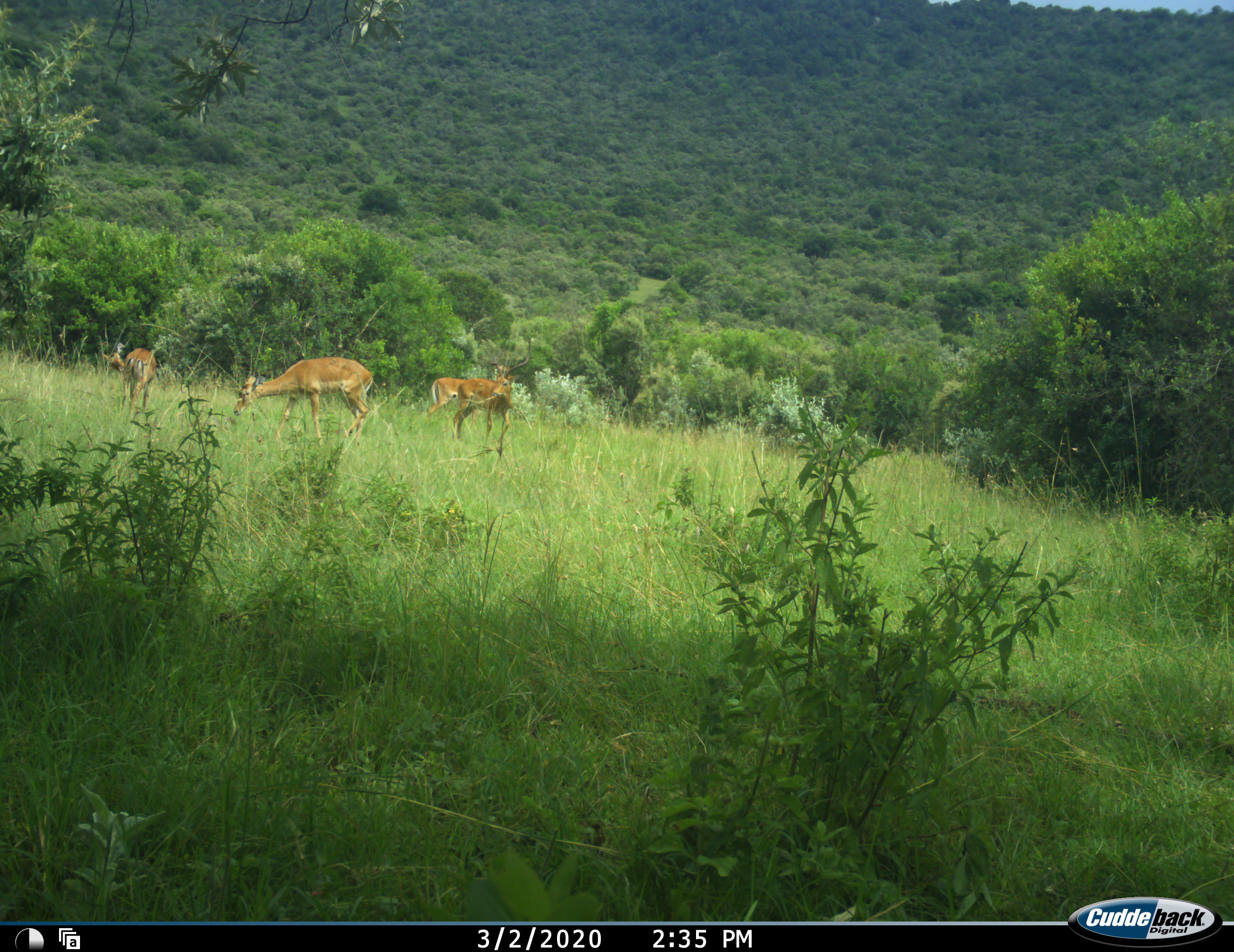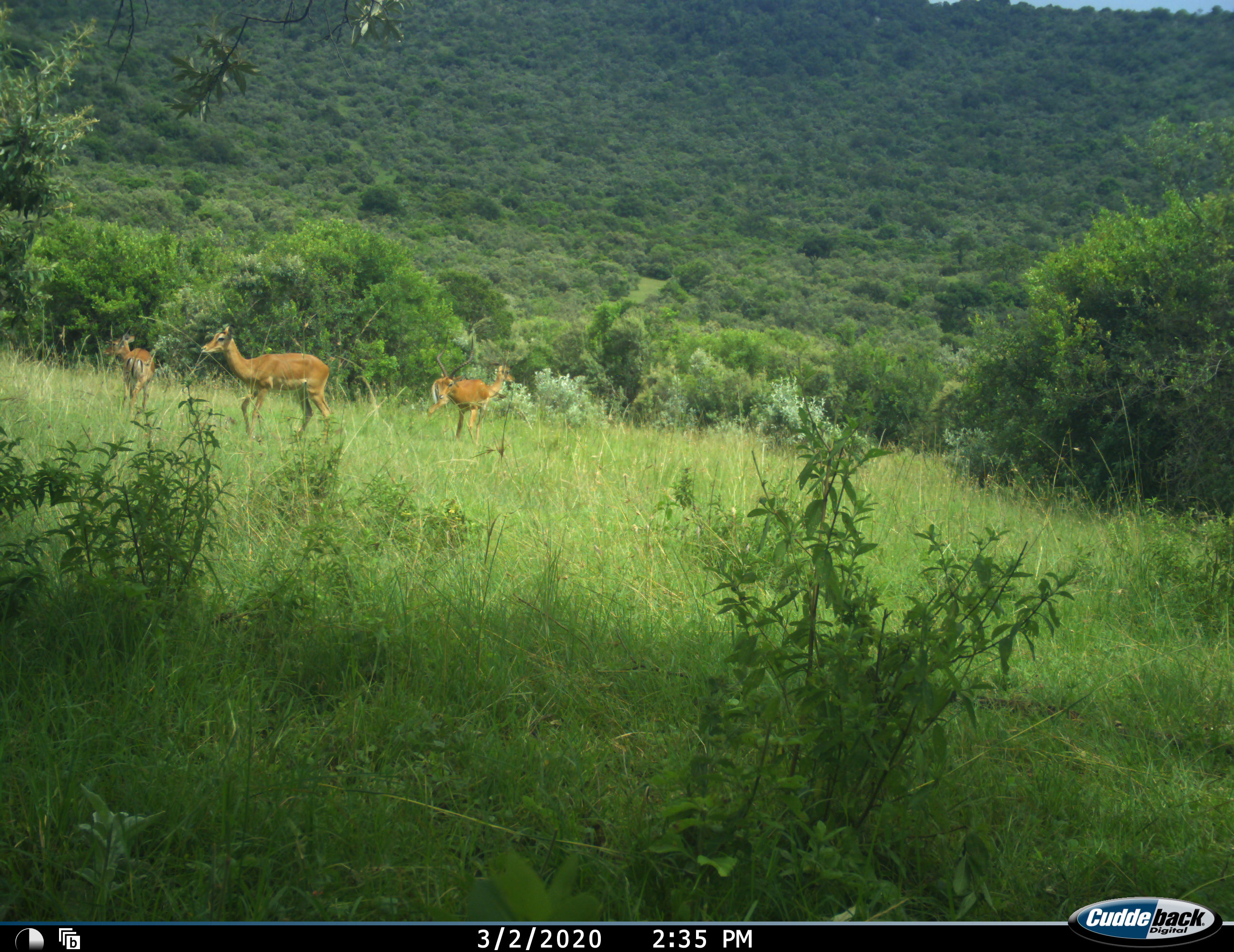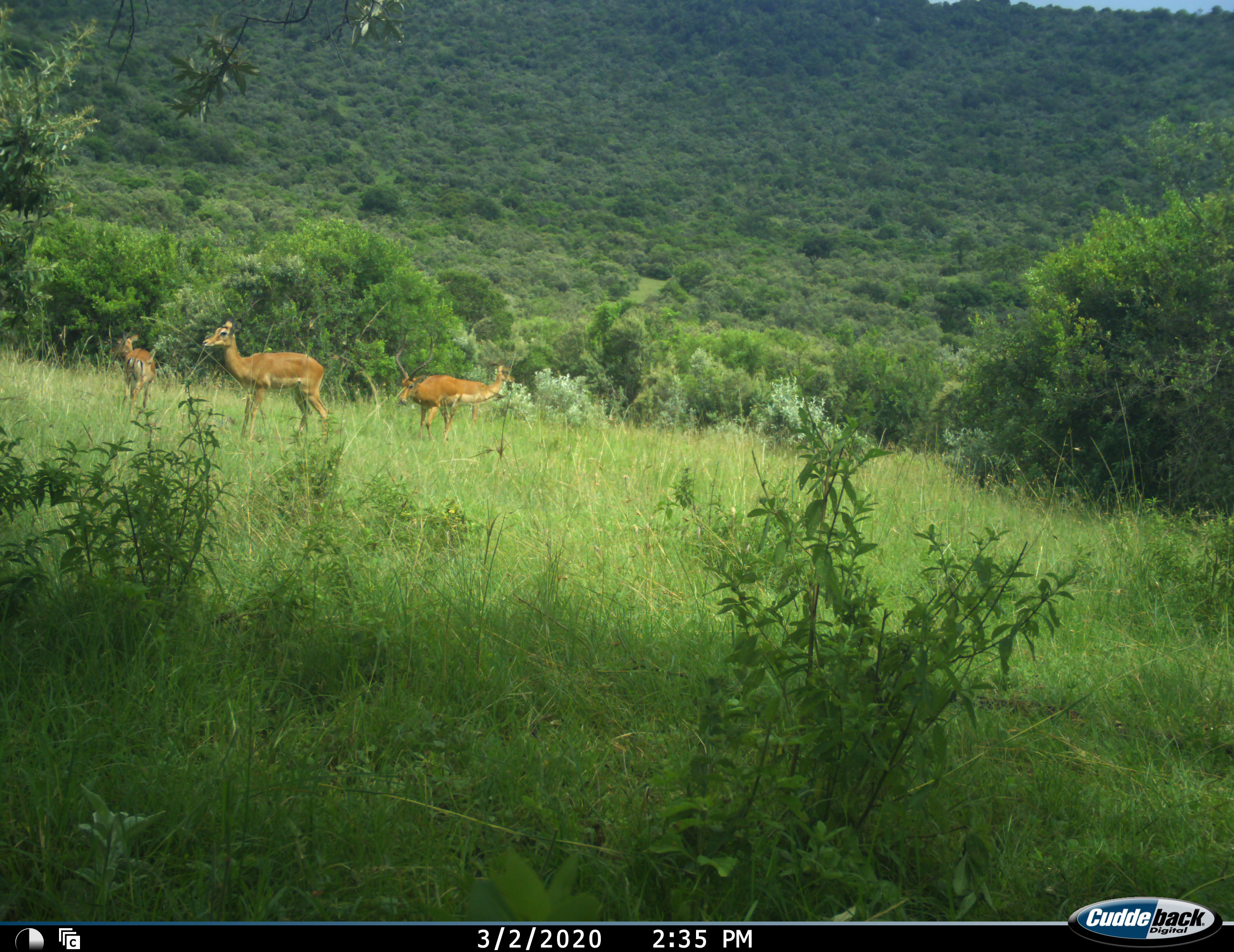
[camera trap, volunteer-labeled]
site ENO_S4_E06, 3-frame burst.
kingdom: Animalia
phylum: Chordata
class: Mammalia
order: Artiodactyla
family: Bovidae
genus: Aepyceros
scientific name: Aepyceros melampus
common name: impala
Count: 4.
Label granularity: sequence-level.